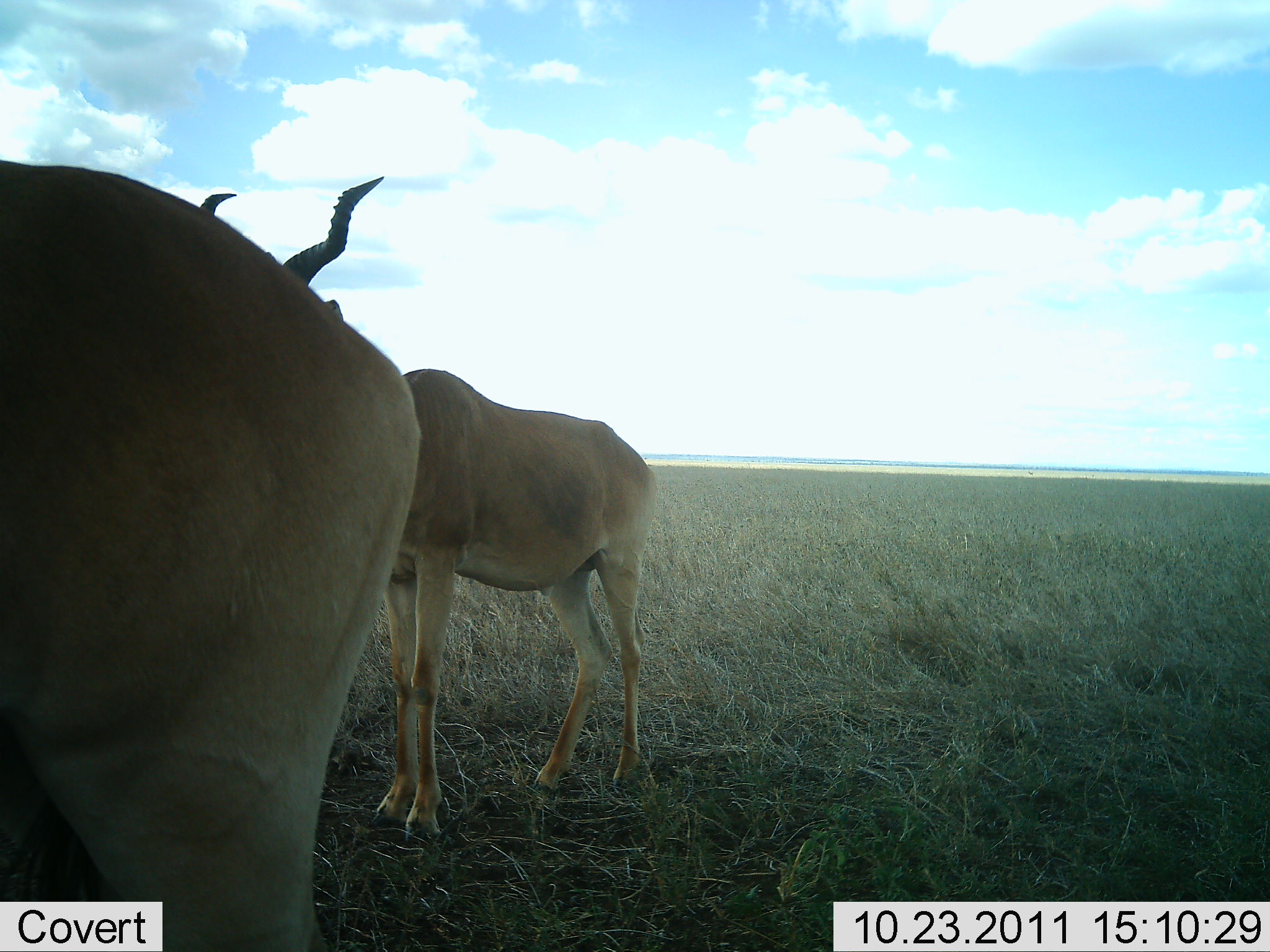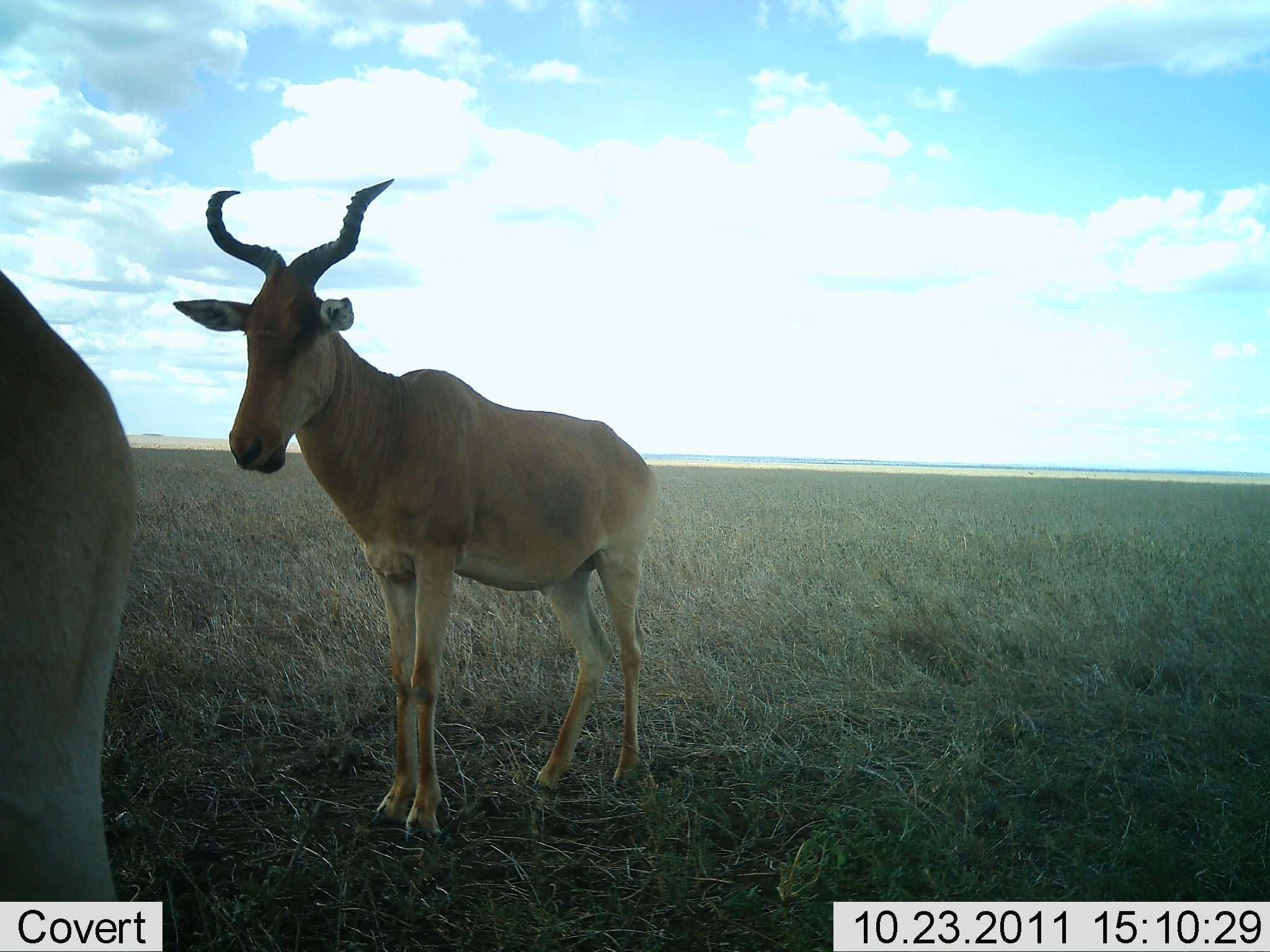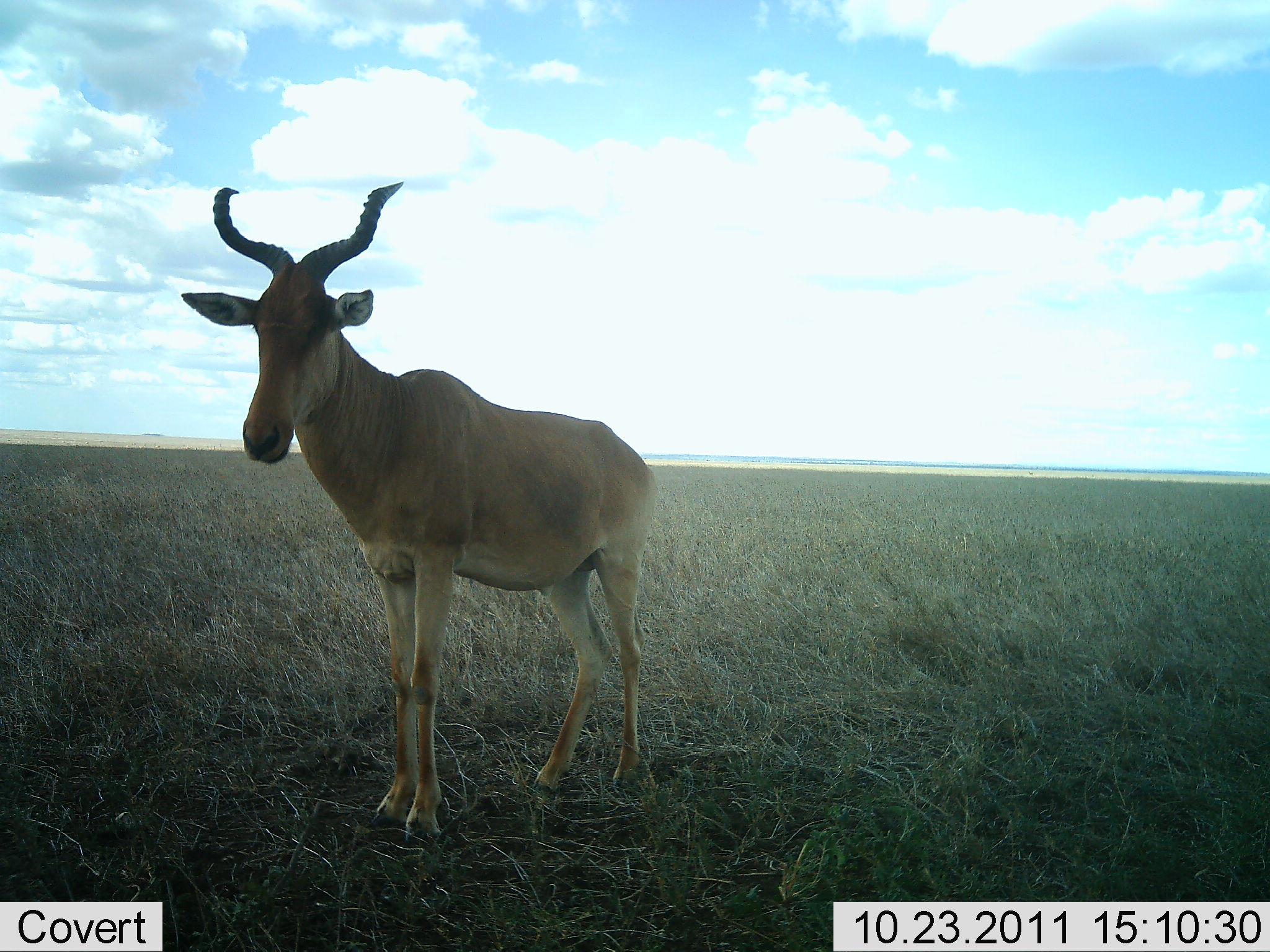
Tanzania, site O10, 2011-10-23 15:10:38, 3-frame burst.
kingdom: Animalia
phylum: Chordata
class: Mammalia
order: Artiodactyla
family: Bovidae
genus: Alcelaphus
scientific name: Alcelaphus buselaphus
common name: hartebeest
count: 2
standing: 90%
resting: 0%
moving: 50%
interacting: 0%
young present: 0%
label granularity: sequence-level